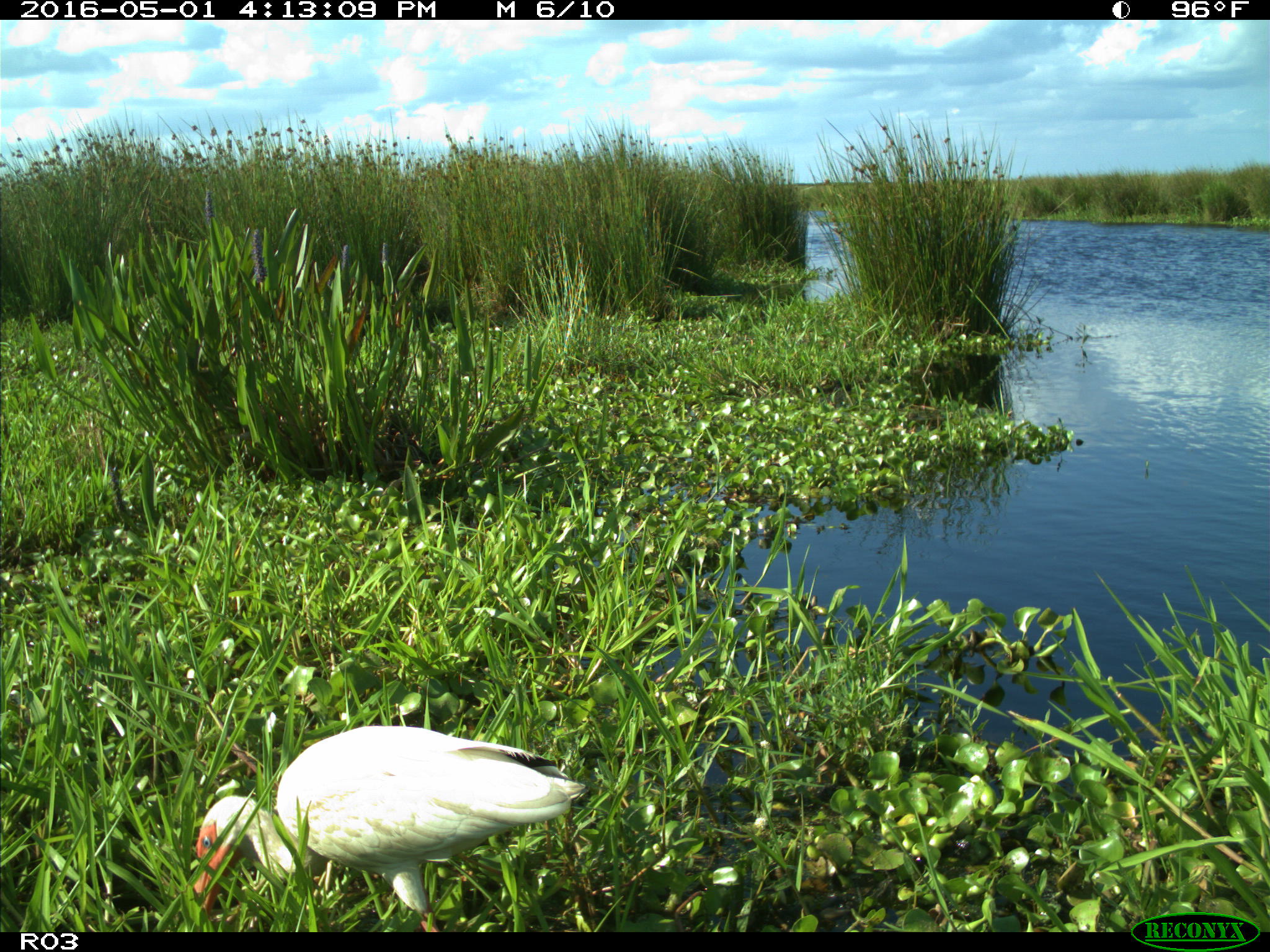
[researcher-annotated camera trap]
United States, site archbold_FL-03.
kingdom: Animalia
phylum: Chordata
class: Aves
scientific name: Aves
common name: birds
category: unidentified bird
Unidentified bird (birds) (Aves).